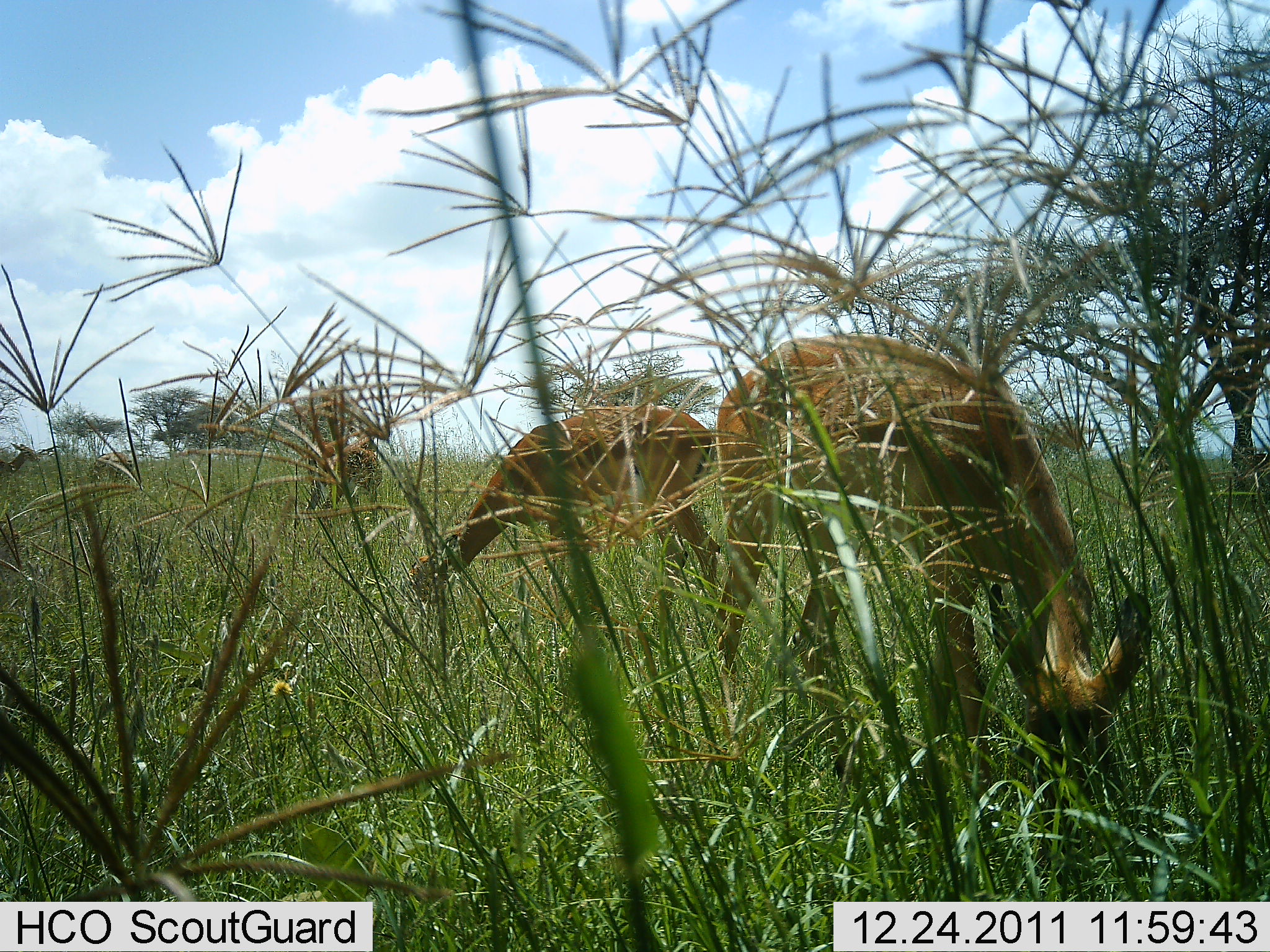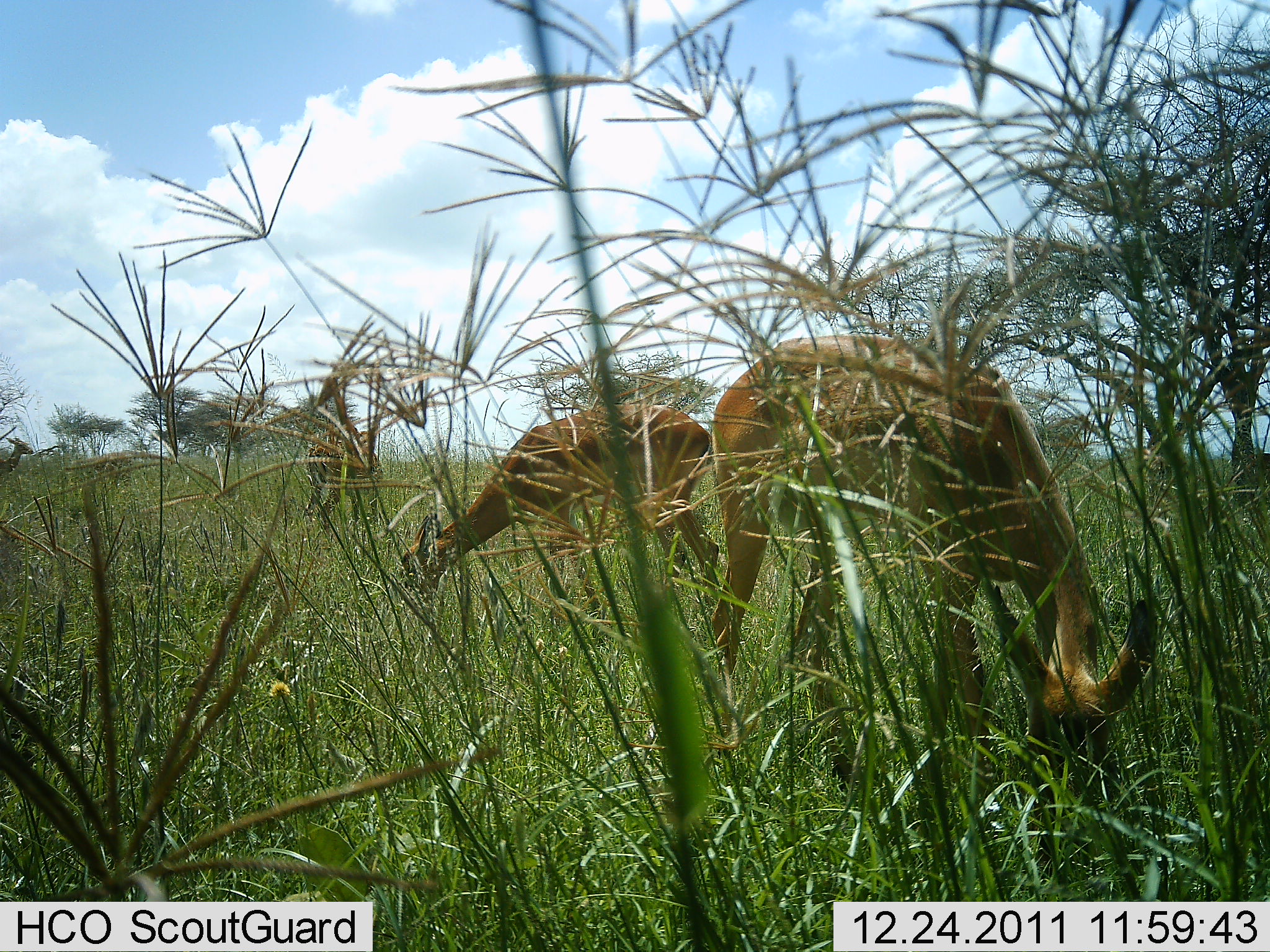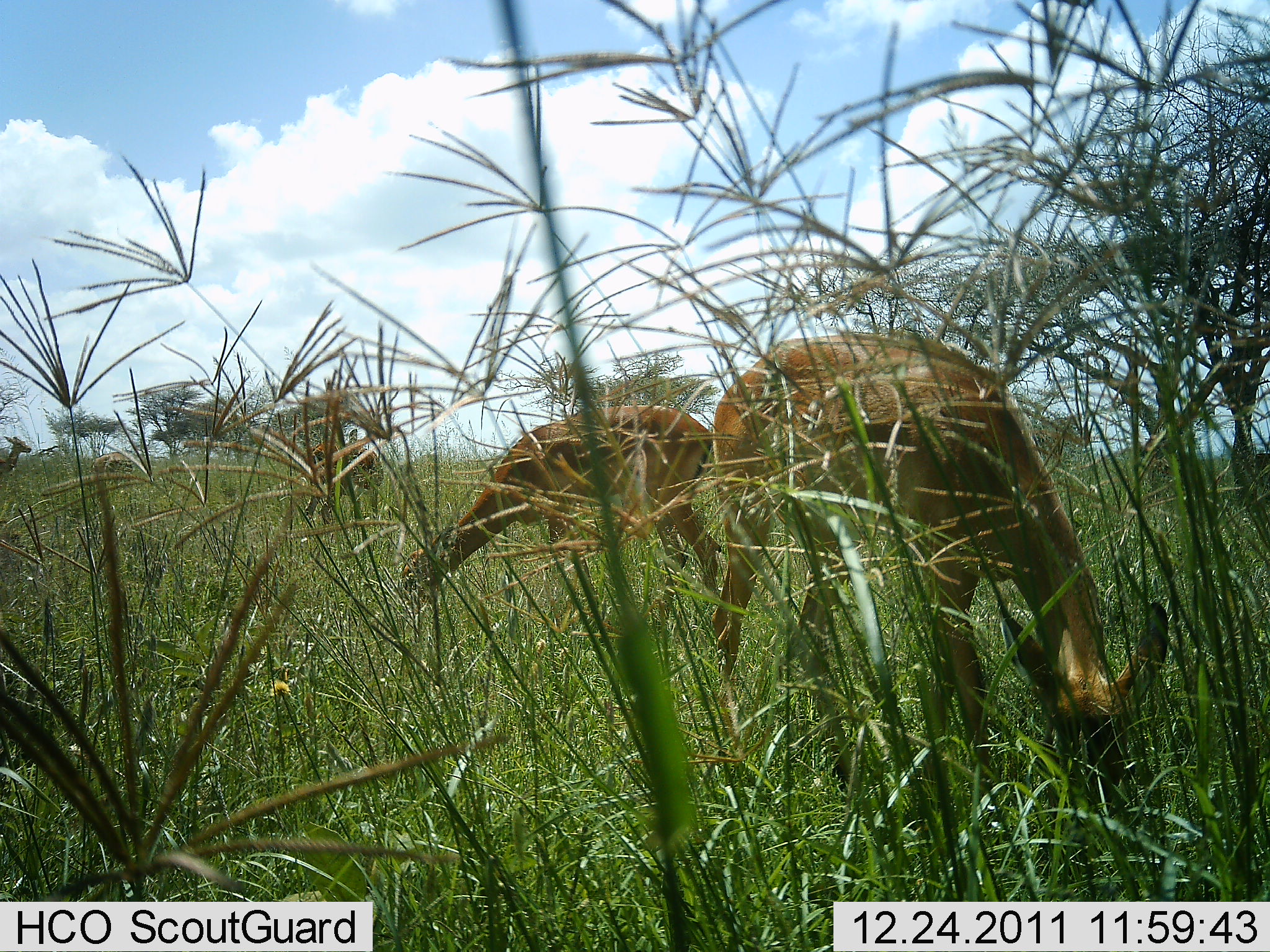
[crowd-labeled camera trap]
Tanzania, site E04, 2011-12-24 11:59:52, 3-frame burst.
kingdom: Animalia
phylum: Chordata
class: Mammalia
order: Artiodactyla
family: Bovidae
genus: Nanger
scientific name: Nanger granti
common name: grant's gazelle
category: gazellegrants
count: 3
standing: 25%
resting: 0%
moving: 0%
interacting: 0%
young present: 0%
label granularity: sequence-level